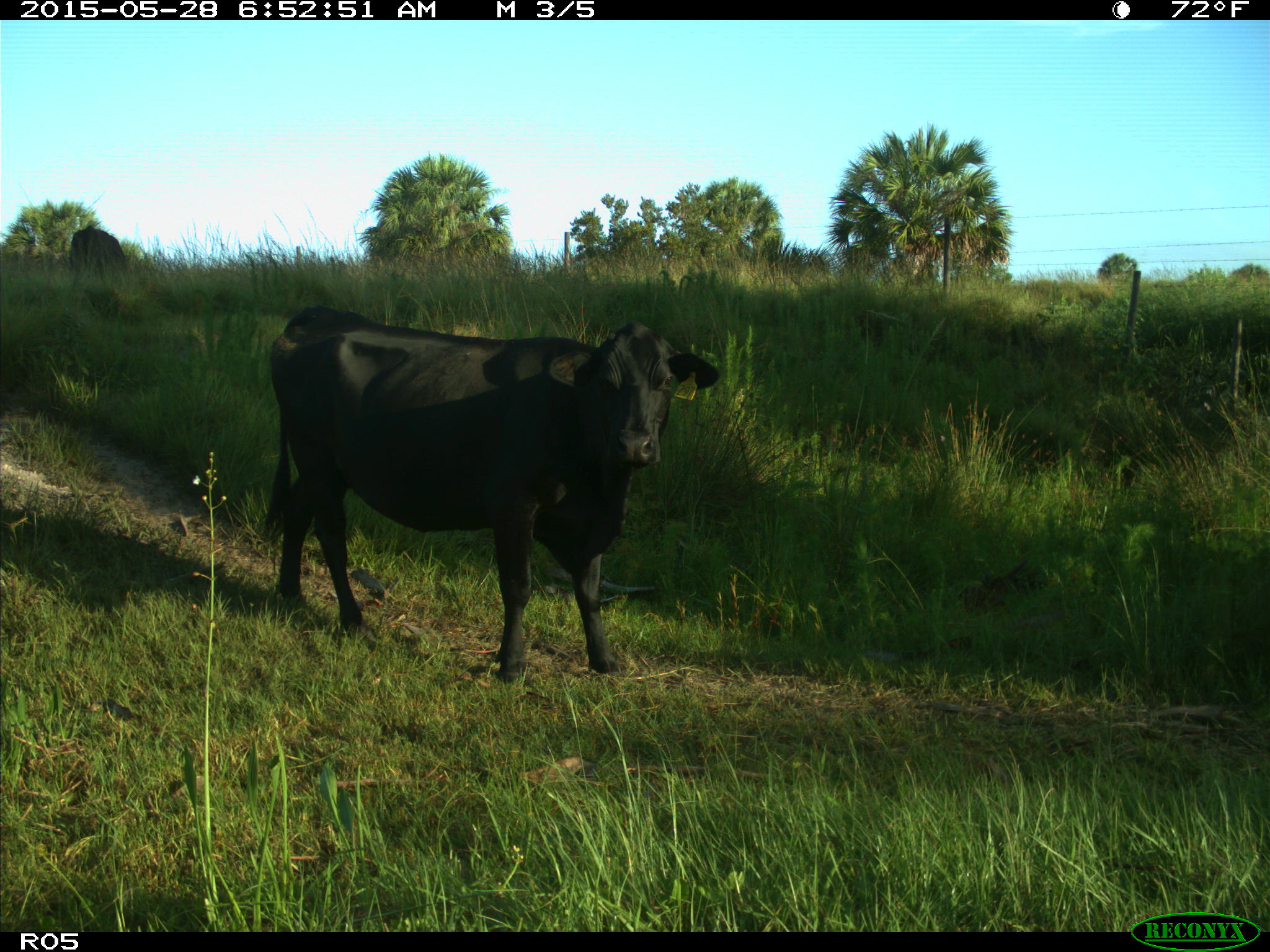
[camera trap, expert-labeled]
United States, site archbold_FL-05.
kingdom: Animalia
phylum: Chordata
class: Mammalia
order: Artiodactyla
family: Bovidae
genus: Bos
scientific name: Bos taurus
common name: domestic cow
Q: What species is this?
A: Bos taurus (domestic cow).